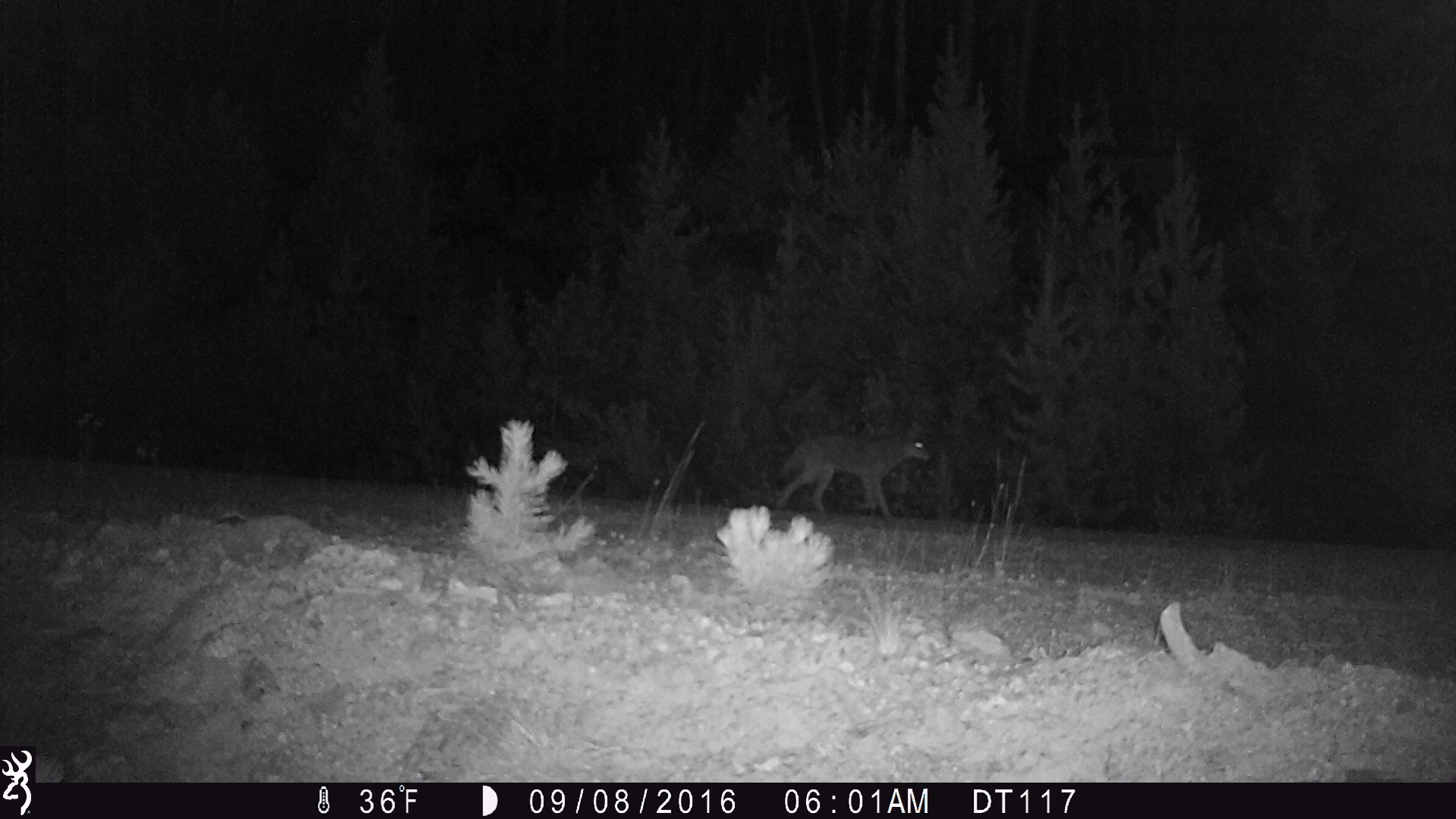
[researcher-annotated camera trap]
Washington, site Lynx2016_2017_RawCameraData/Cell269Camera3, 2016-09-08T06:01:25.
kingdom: Animalia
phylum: Chordata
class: Mammalia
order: Carnivora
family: Canidae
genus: Canis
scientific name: Canis latrans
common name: coyote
Canis latrans (coyote). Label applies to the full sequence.